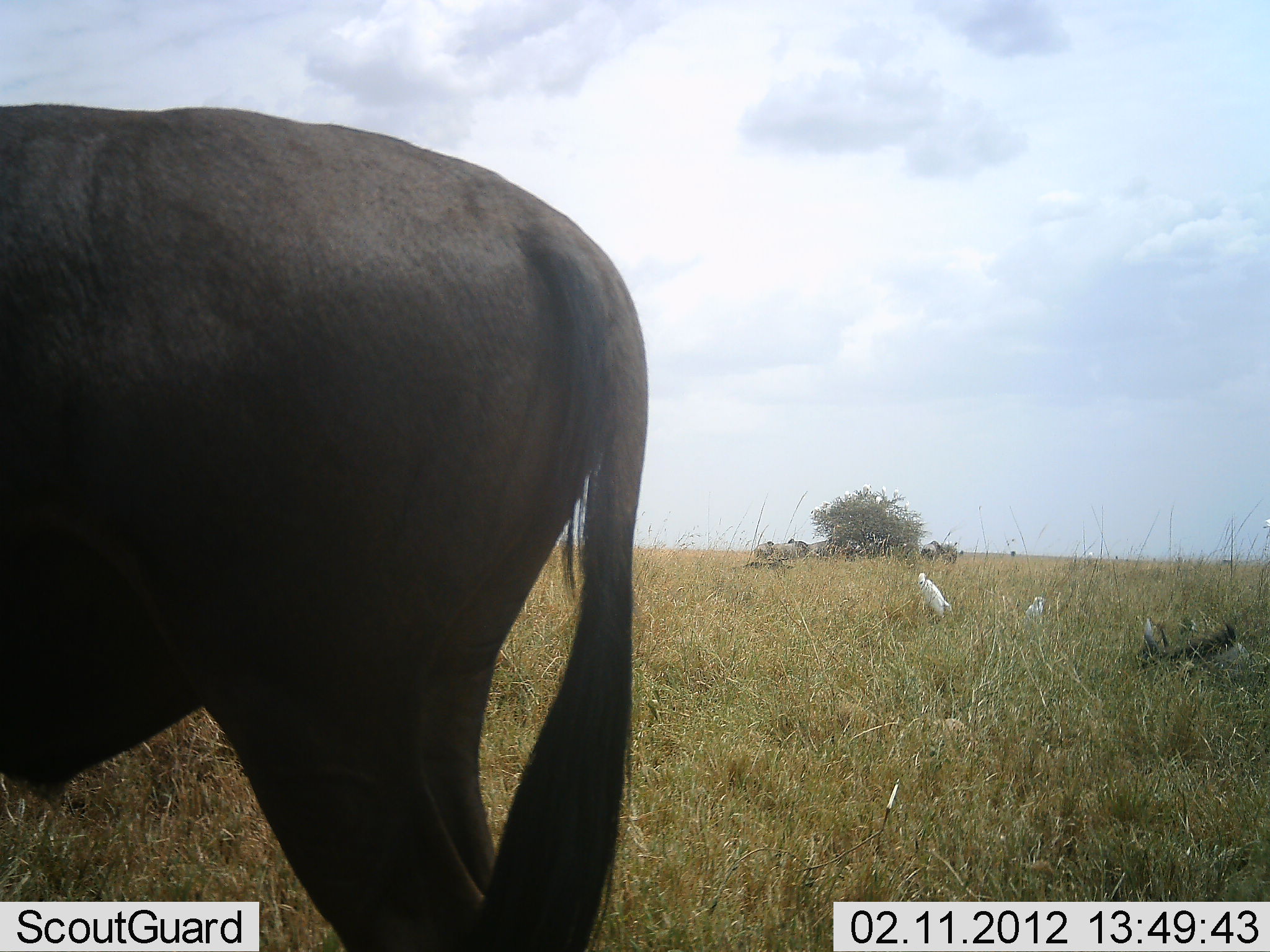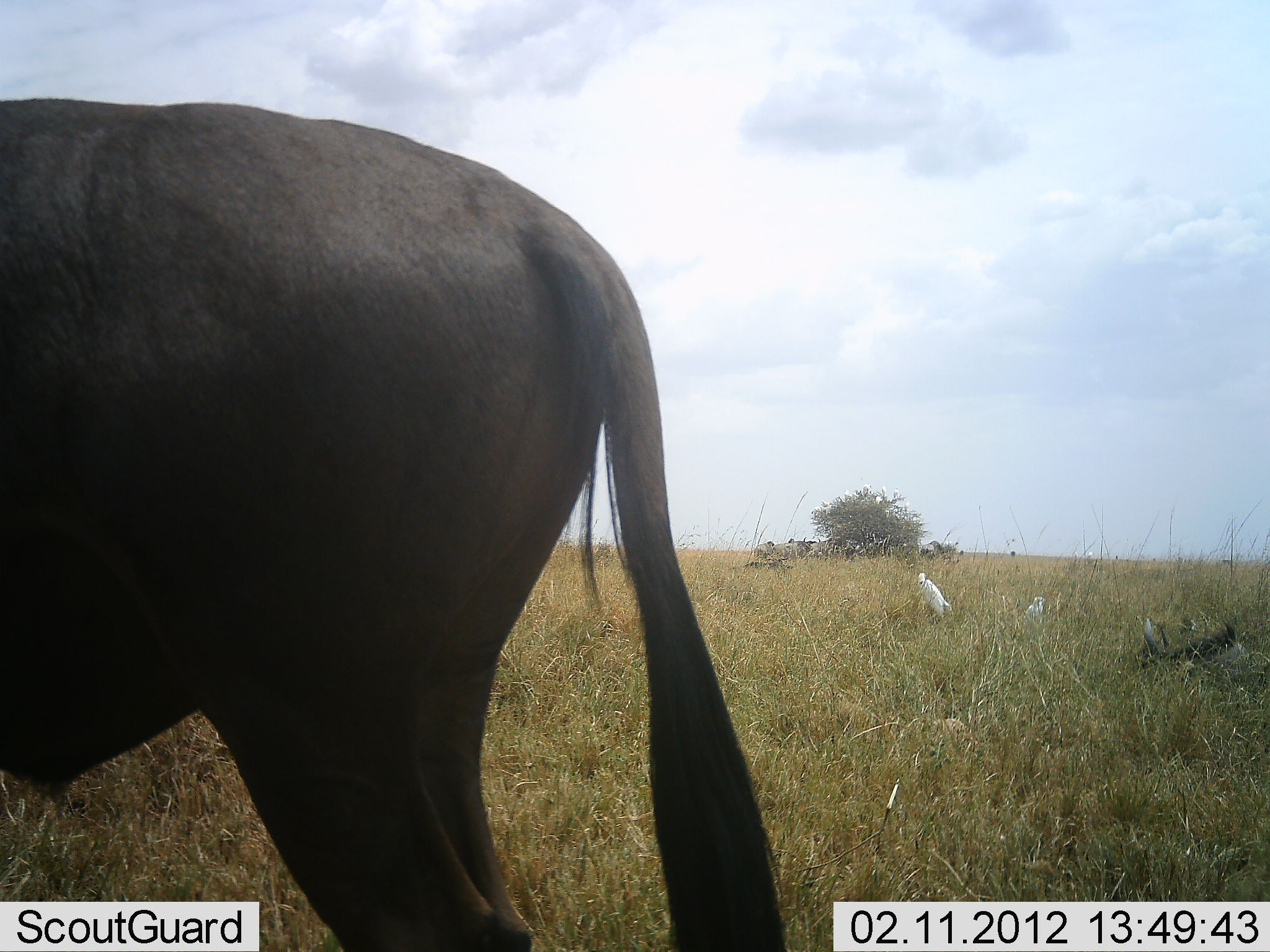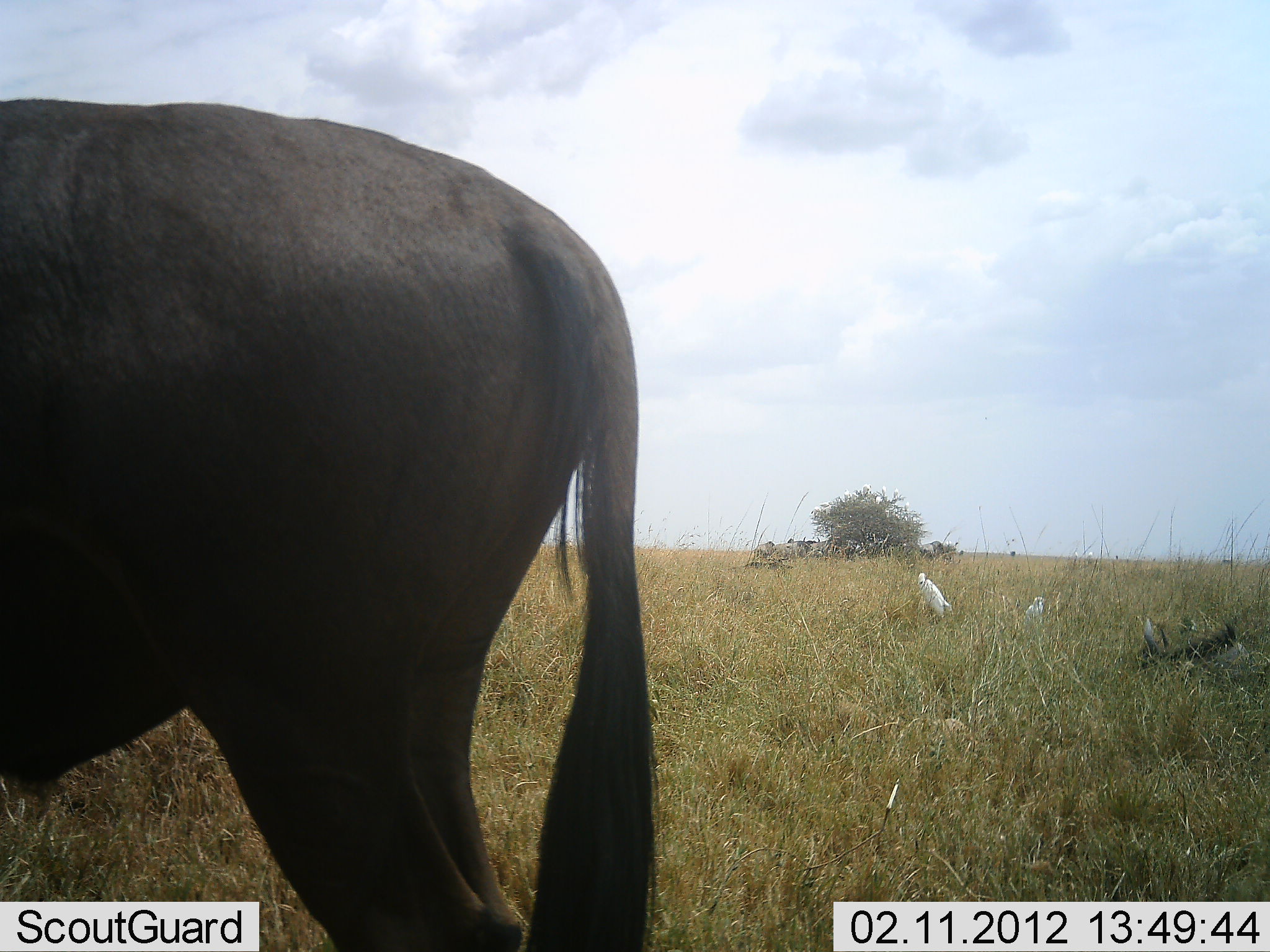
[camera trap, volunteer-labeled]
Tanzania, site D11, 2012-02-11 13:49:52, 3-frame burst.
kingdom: Animalia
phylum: Chordata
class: Aves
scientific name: Aves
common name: bird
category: otherbird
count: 2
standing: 92%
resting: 8%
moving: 0%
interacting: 0%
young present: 0%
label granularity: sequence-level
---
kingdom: Animalia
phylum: Chordata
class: Mammalia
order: Artiodactyla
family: Bovidae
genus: Connochaetes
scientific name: Connochaetes taurinus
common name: blue wildebeest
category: wildebeest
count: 3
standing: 100%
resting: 0%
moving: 7%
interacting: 0%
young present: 0%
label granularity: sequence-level